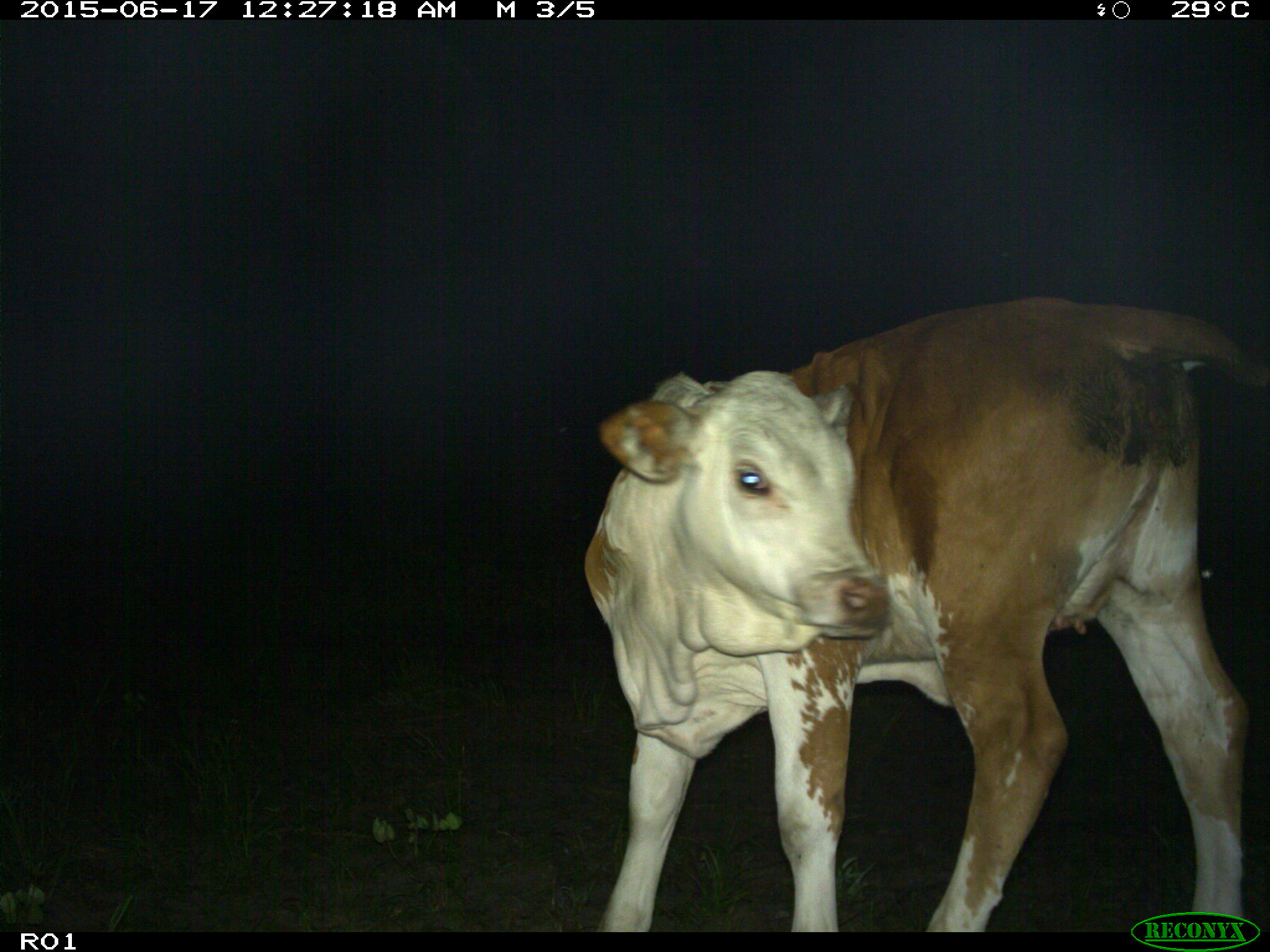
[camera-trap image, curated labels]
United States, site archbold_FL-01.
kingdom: Animalia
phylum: Chordata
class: Mammalia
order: Artiodactyla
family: Bovidae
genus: Bos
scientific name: Bos taurus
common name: domestic cow